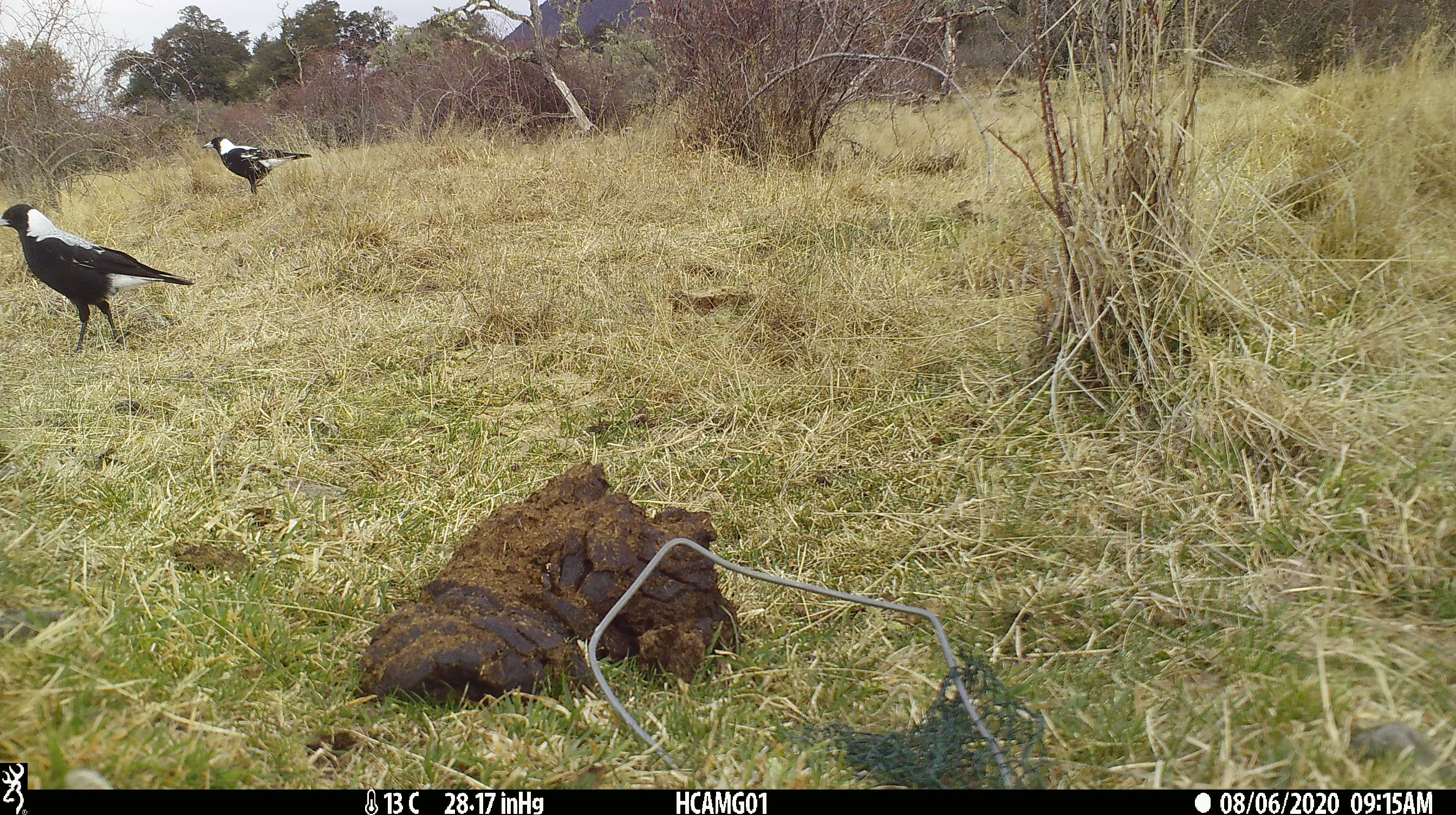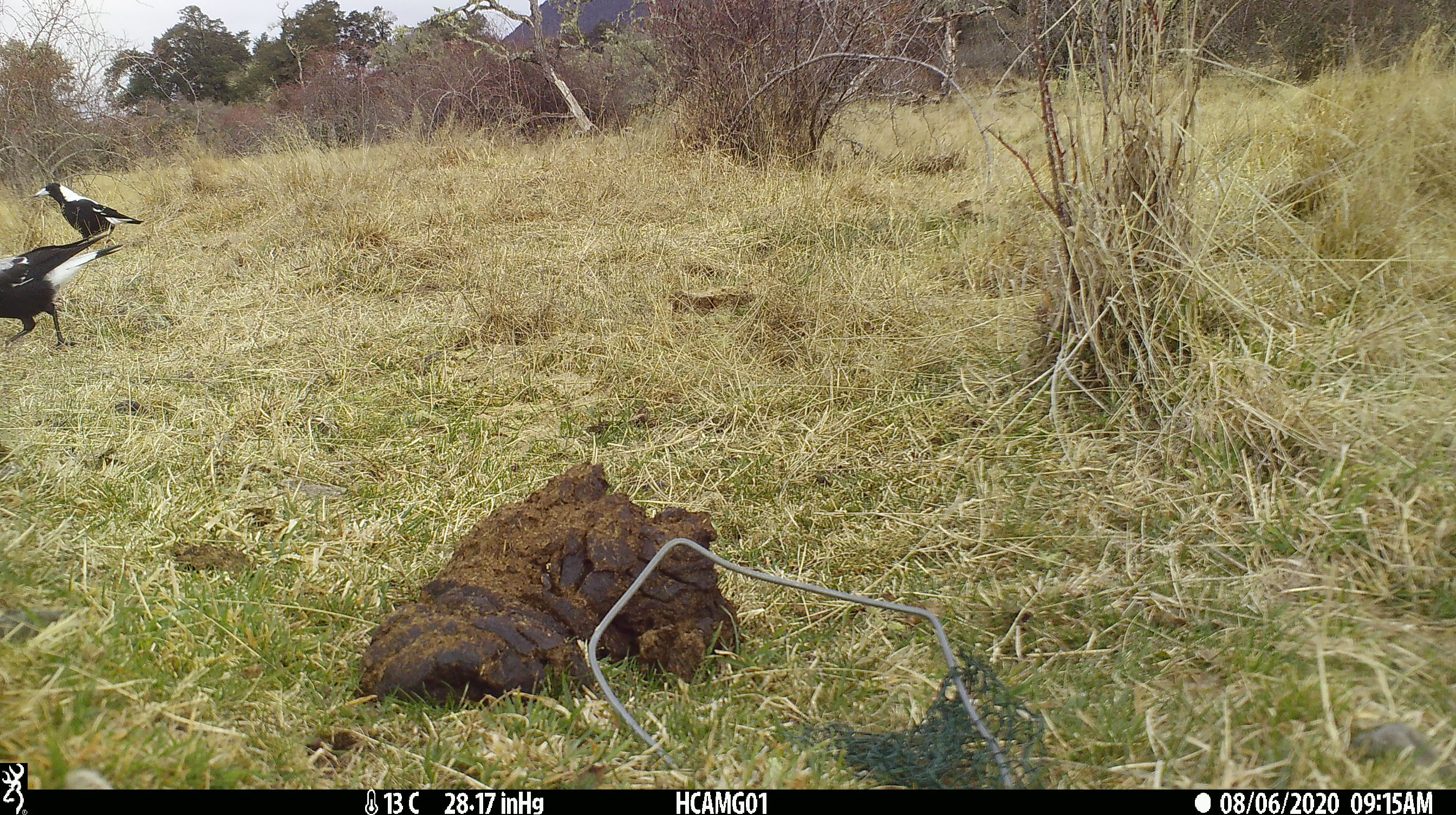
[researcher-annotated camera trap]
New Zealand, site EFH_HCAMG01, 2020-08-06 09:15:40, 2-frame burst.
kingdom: Animalia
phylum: Chordata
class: Aves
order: Passeriformes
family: Artamidae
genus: Gymnorhina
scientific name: Gymnorhina tibicen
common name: australian magpie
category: magpie